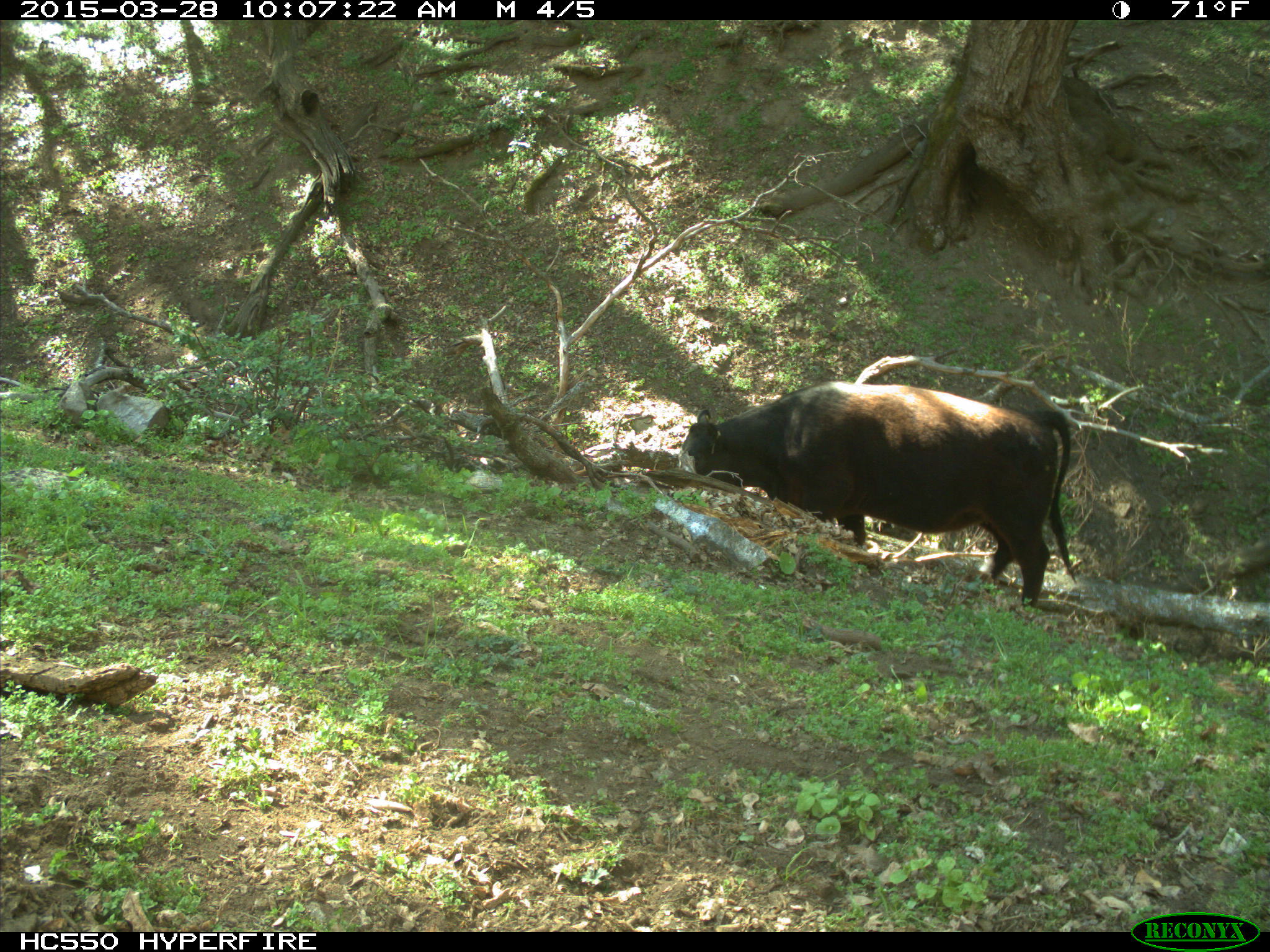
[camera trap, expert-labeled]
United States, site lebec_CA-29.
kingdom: Animalia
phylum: Chordata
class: Mammalia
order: Artiodactyla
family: Bovidae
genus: Bos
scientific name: Bos taurus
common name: domestic cow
Bos taurus (domestic cow).